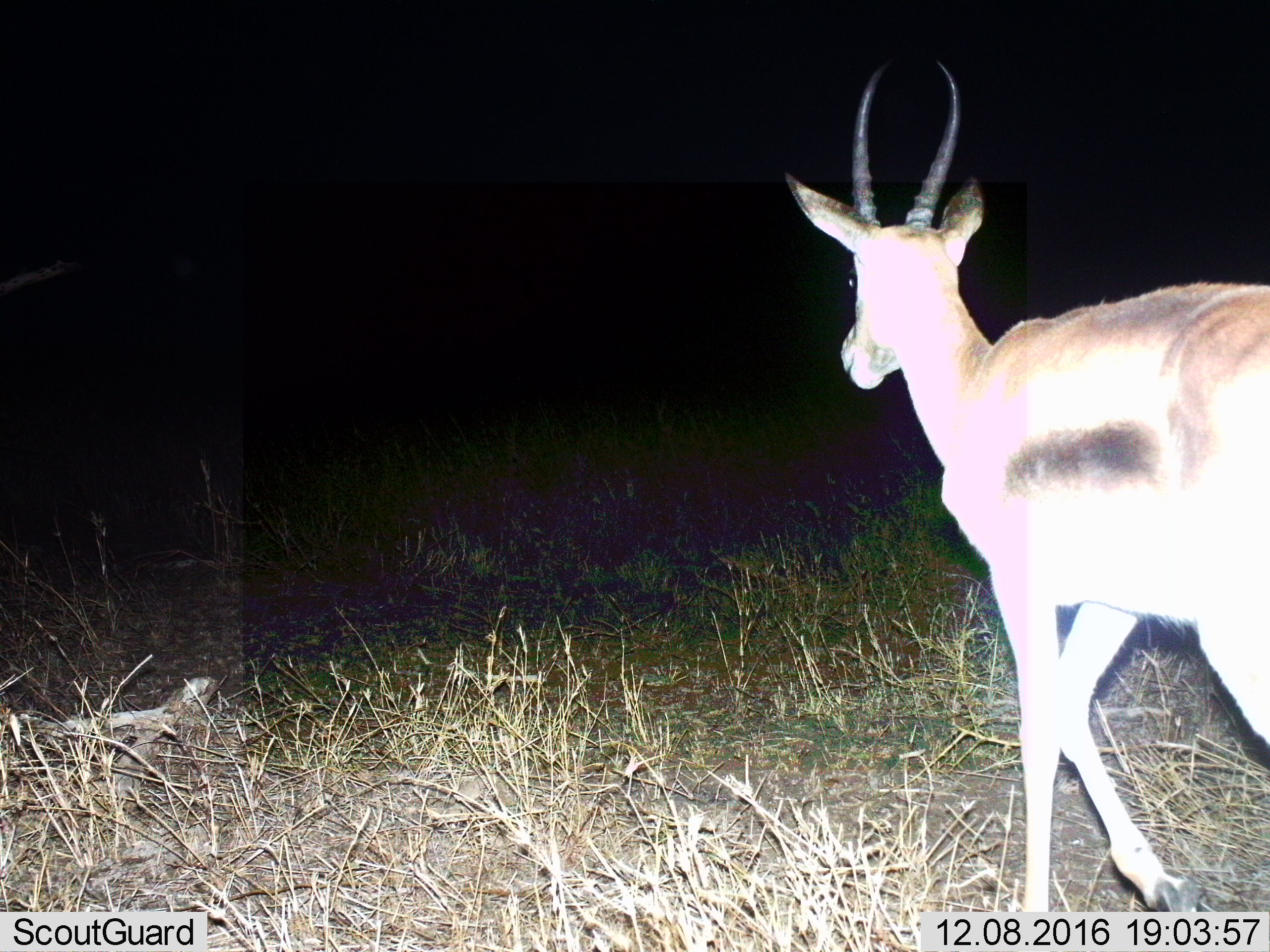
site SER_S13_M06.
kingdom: Animalia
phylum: Chordata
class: Mammalia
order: Artiodactyla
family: Bovidae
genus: Eudorcas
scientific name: Eudorcas thomsonii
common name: thomson's gazelle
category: gazellethomsons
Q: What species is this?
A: Gazellethomsons (thomson's gazelle) (Eudorcas thomsonii).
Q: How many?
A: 1.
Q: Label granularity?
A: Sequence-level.